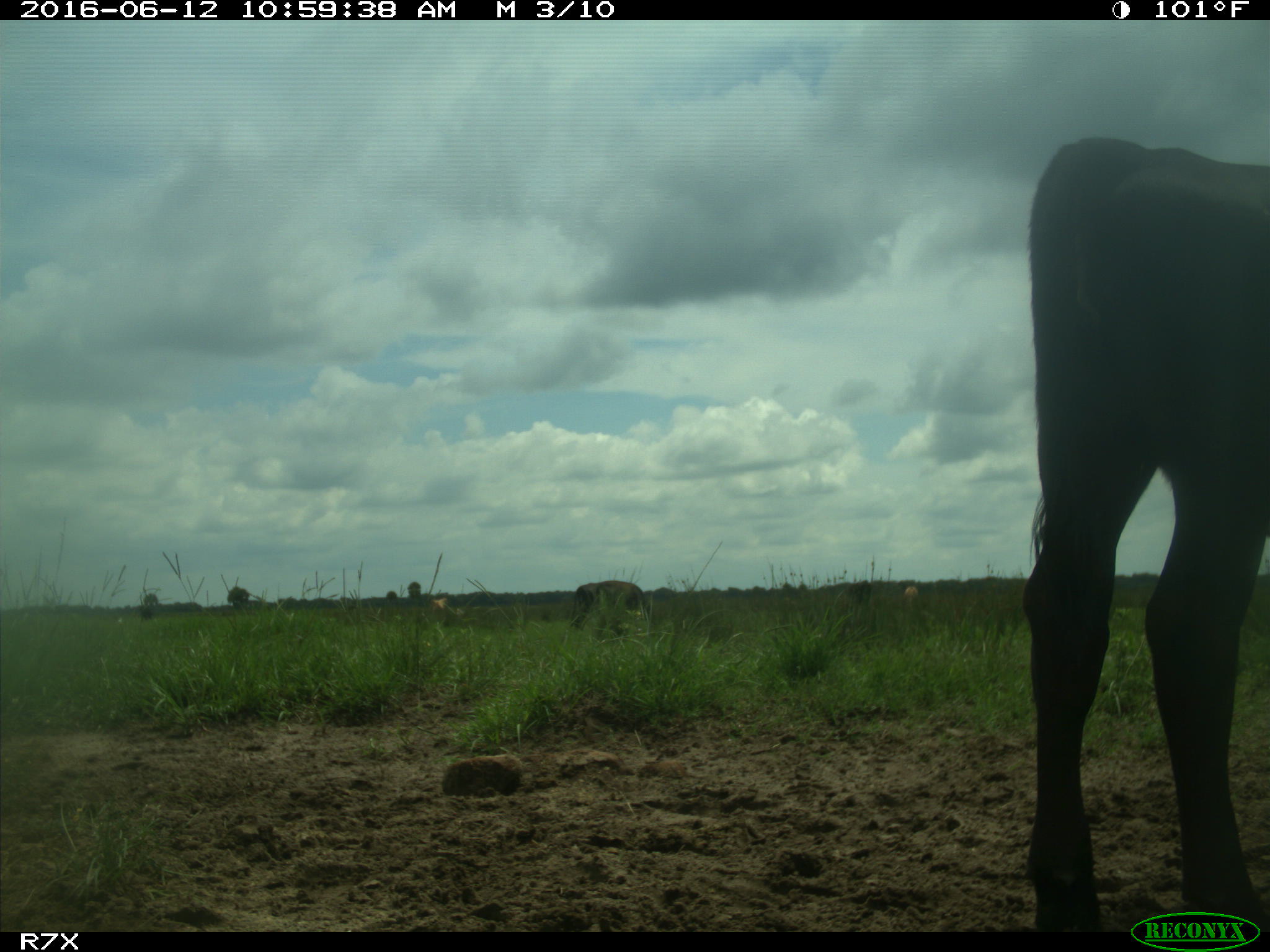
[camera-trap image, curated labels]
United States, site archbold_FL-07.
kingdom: Animalia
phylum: Chordata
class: Mammalia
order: Artiodactyla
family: Bovidae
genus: Bos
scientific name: Bos taurus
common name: domestic cow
Bos taurus (domestic cow).